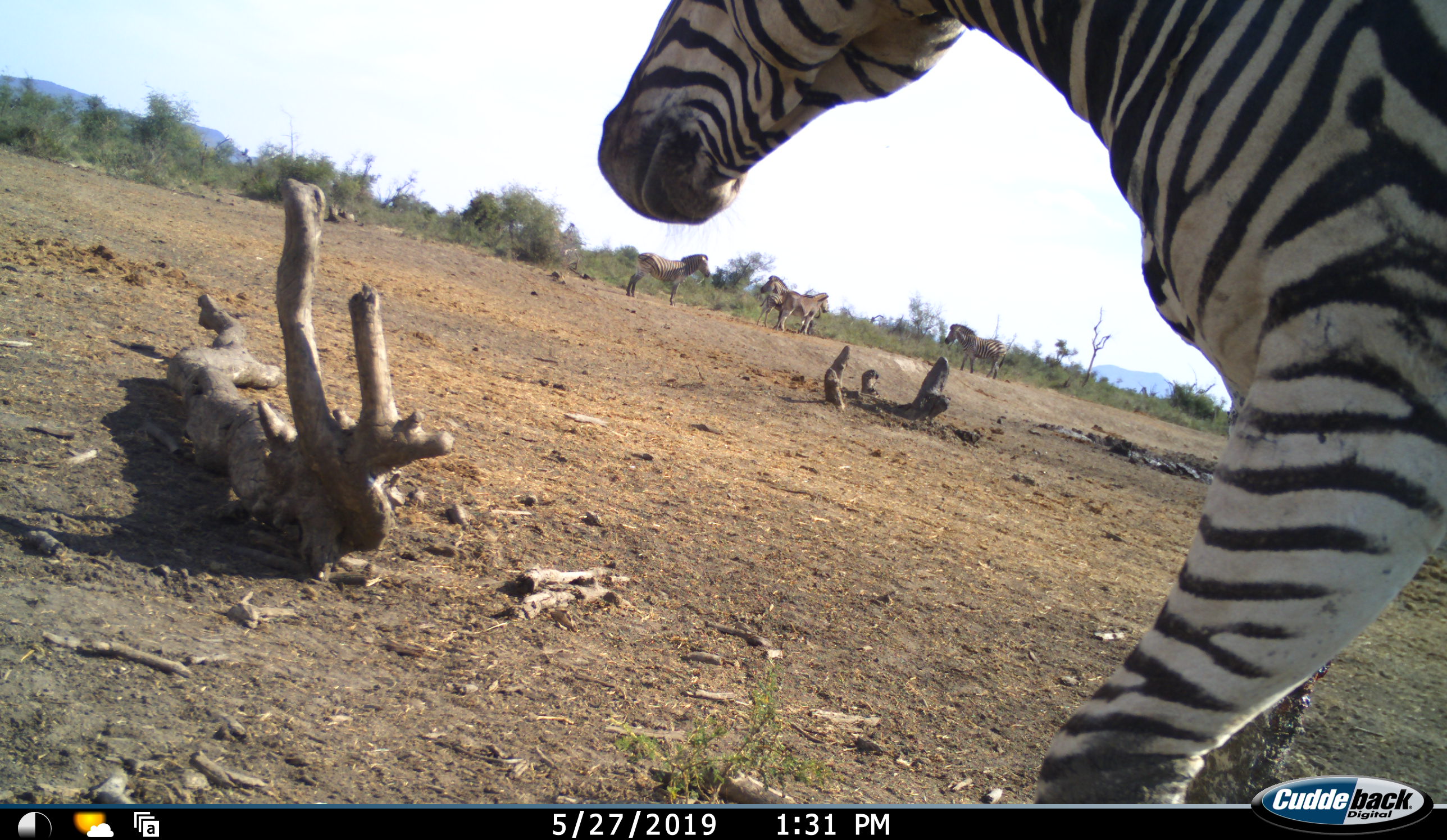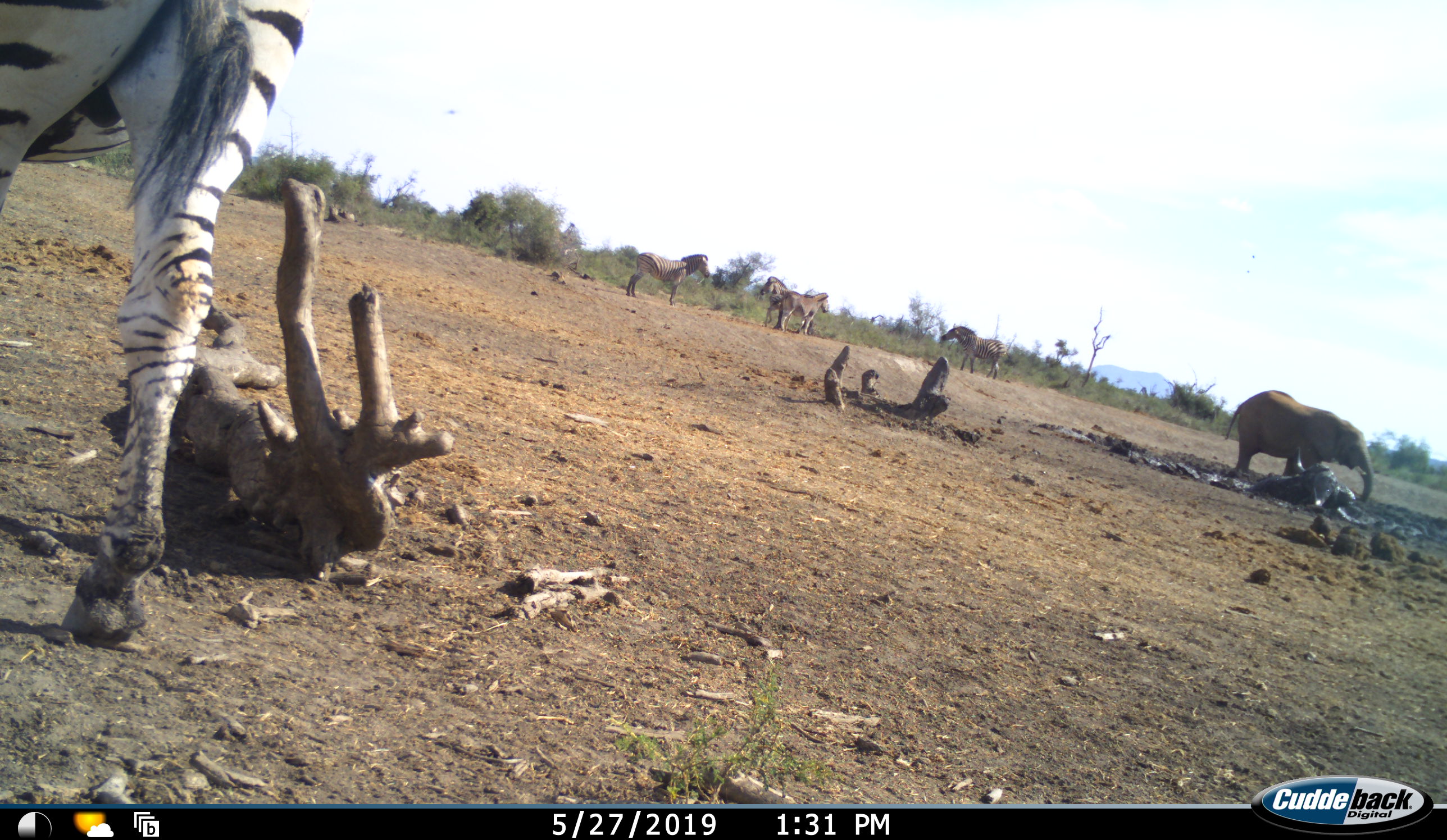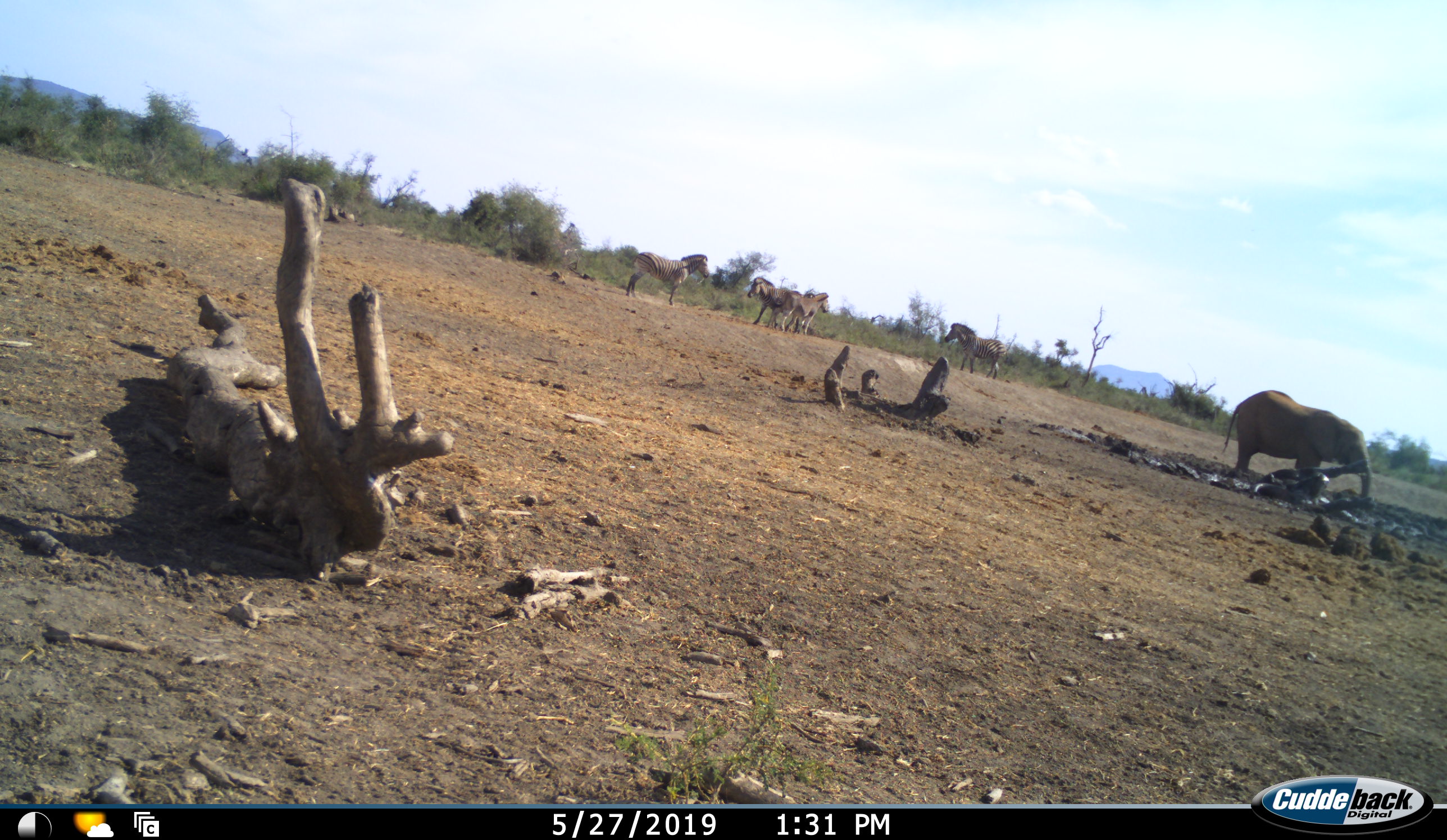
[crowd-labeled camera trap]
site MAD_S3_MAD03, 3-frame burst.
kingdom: Animalia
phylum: Chordata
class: Mammalia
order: Proboscidea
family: Elephantidae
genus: Loxodonta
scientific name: Loxodonta africana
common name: african bush elephant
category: elephant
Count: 1.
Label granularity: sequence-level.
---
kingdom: Animalia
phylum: Chordata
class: Mammalia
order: Perissodactyla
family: Equidae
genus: Equus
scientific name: Equus quagga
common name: plains zebra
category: zebraplains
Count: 5.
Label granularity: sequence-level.